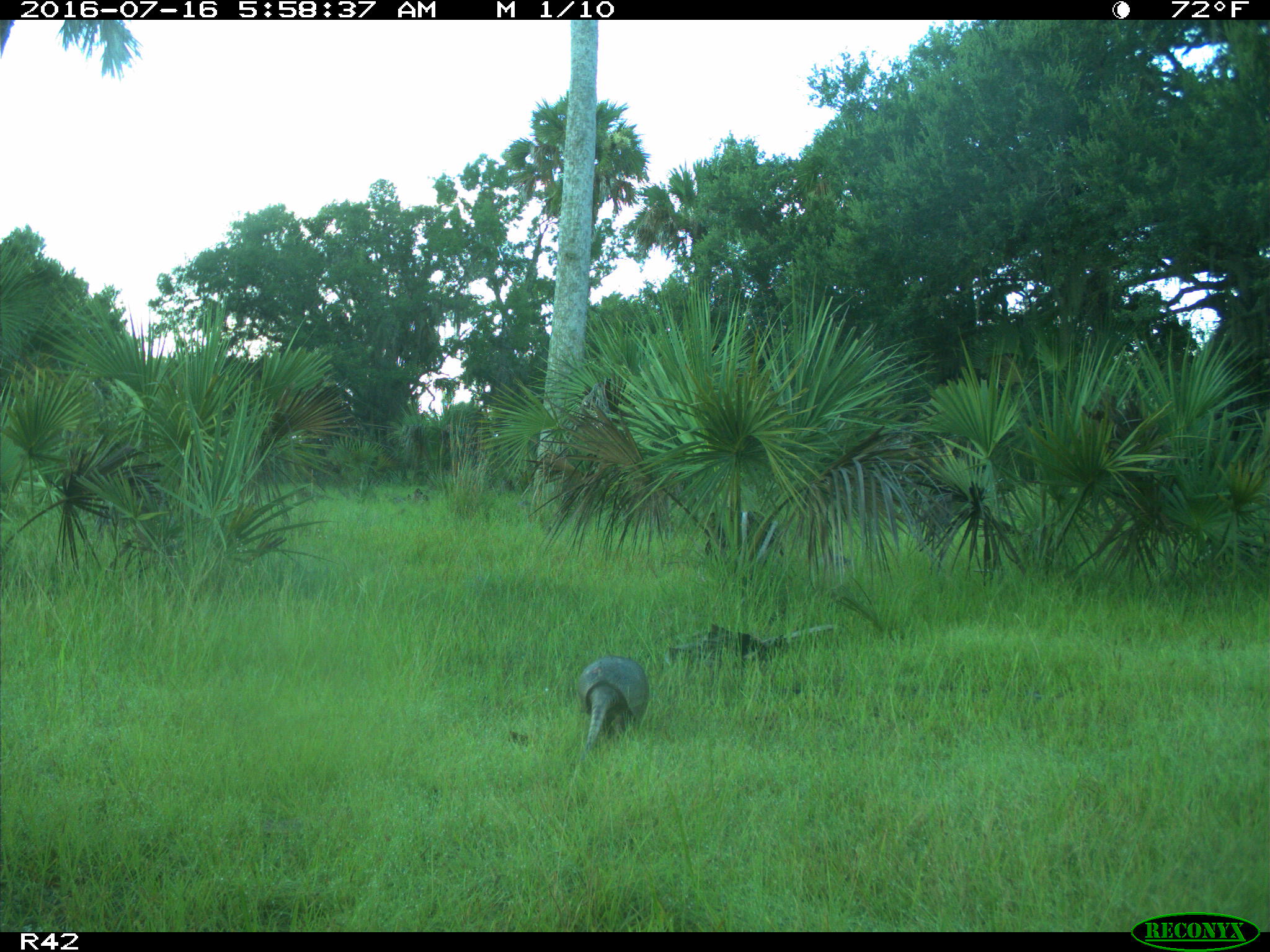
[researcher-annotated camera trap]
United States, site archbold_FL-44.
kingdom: Animalia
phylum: Chordata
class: Mammalia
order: Cingulata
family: Dasypodidae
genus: Dasypus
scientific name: Dasypus novemcinctus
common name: nine-banded armadillo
Dasypus novemcinctus (nine-banded armadillo).